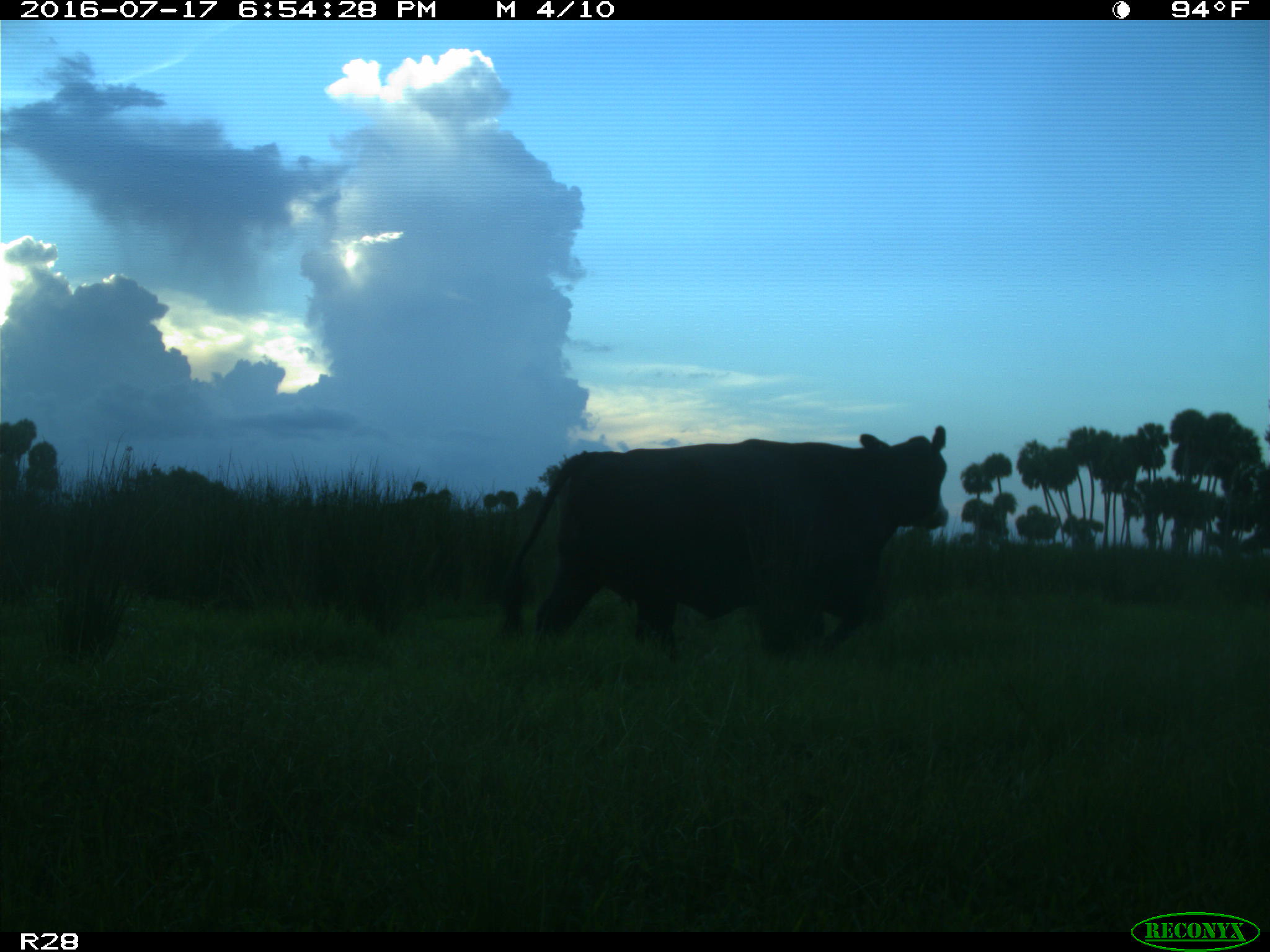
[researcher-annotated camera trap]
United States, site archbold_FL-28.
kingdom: Animalia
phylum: Chordata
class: Mammalia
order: Artiodactyla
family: Bovidae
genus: Bos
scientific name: Bos taurus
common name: domestic cow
Bos taurus (domestic cow).